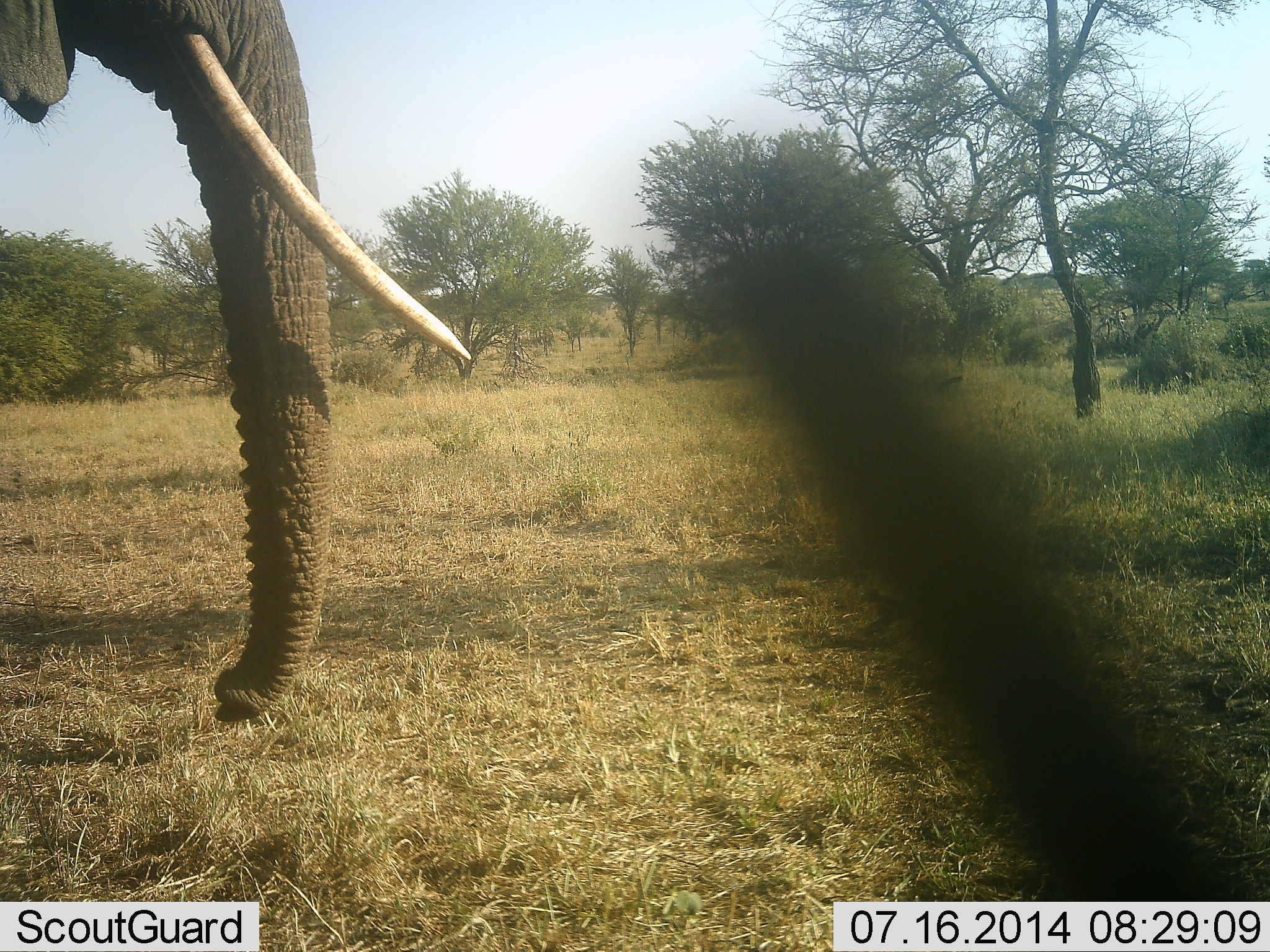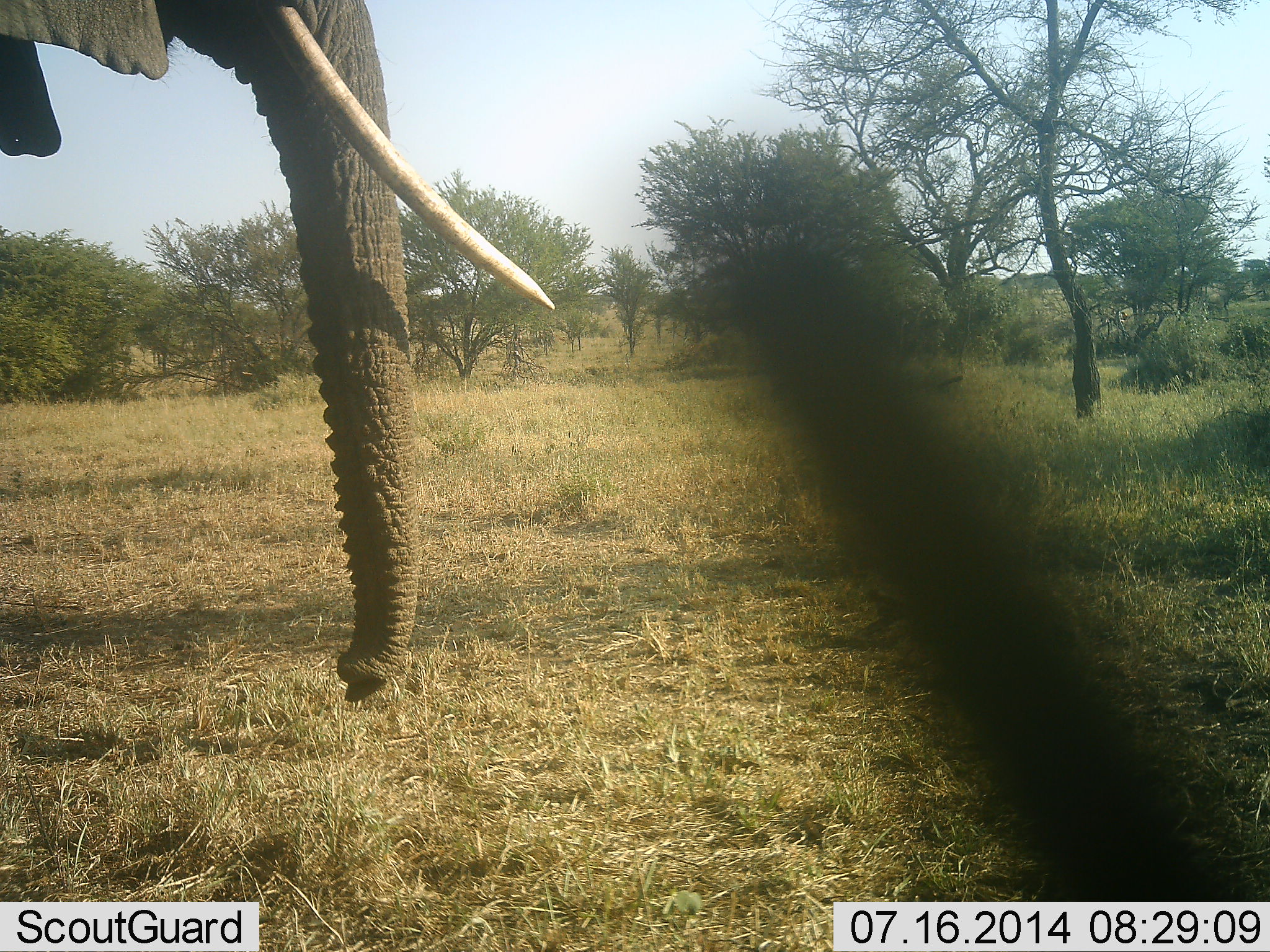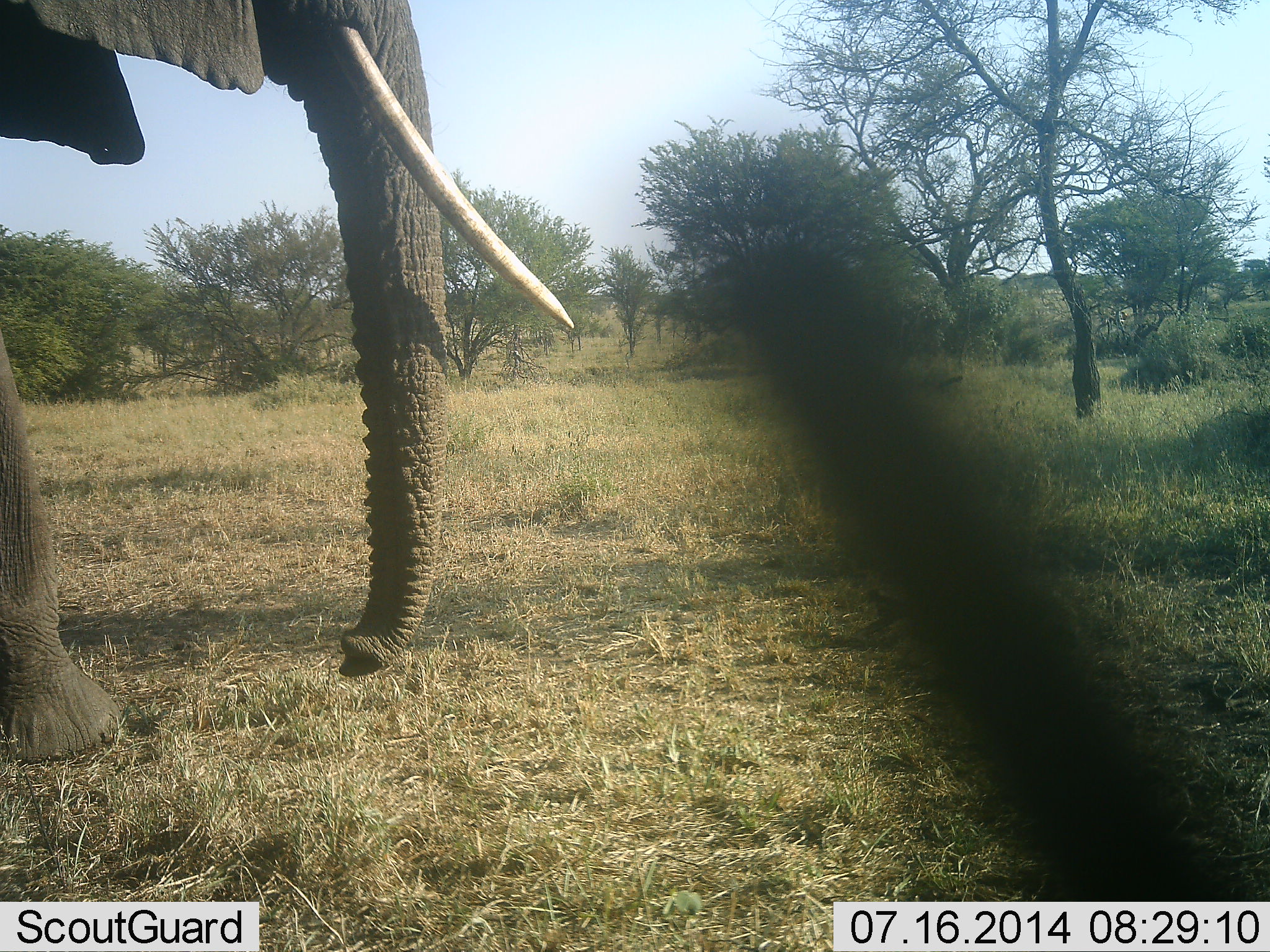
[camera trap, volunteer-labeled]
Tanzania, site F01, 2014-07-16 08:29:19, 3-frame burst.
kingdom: Animalia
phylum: Chordata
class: Mammalia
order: Proboscidea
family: Elephantidae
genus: Loxodonta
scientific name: Loxodonta africana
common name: african bush elephant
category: elephant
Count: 1.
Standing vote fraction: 10%.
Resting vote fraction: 0%.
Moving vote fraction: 90%.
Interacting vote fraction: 0%.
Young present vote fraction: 0%.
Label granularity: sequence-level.